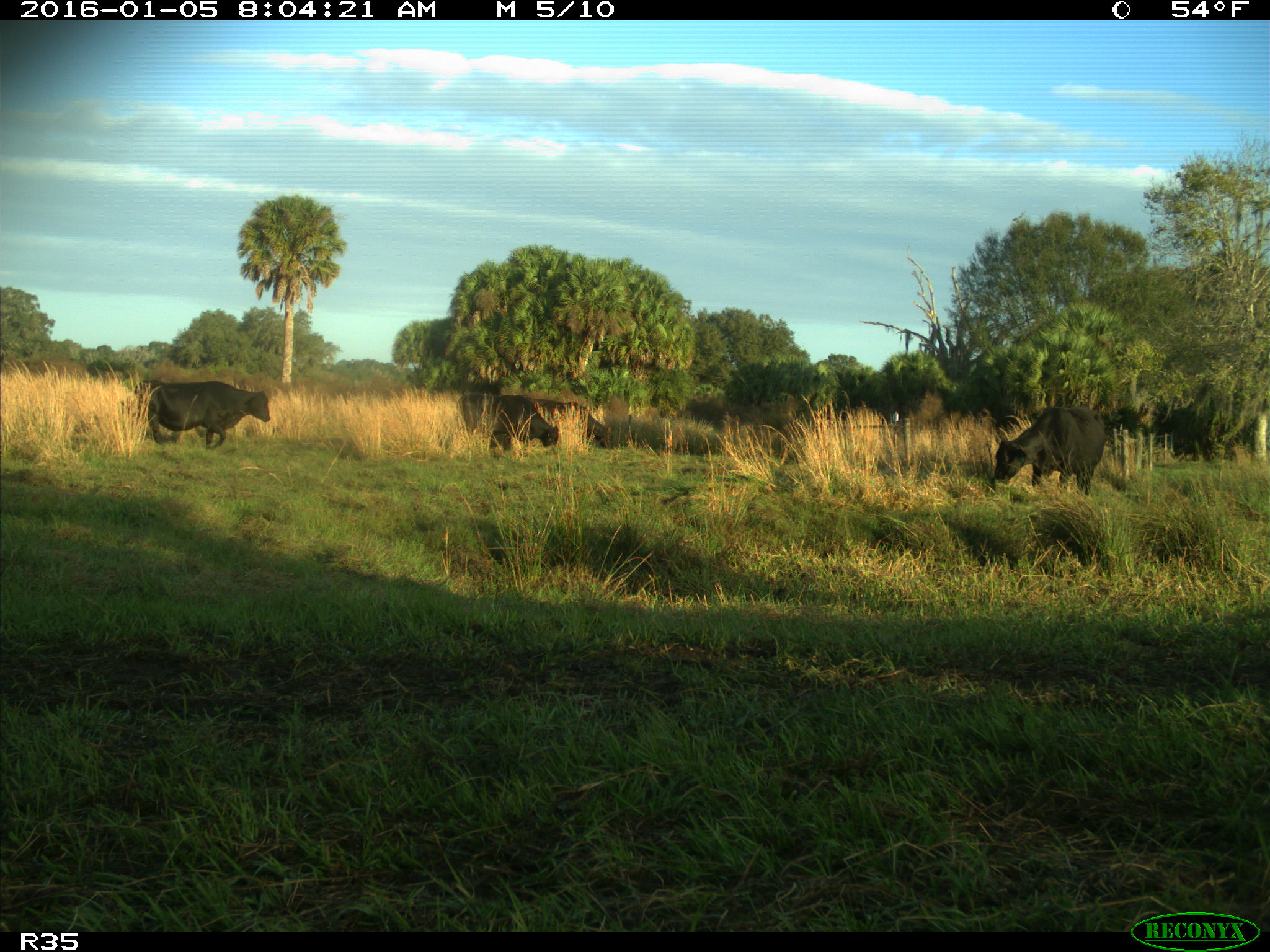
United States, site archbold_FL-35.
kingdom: Animalia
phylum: Chordata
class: Mammalia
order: Artiodactyla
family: Bovidae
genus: Bos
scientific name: Bos taurus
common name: domestic cow